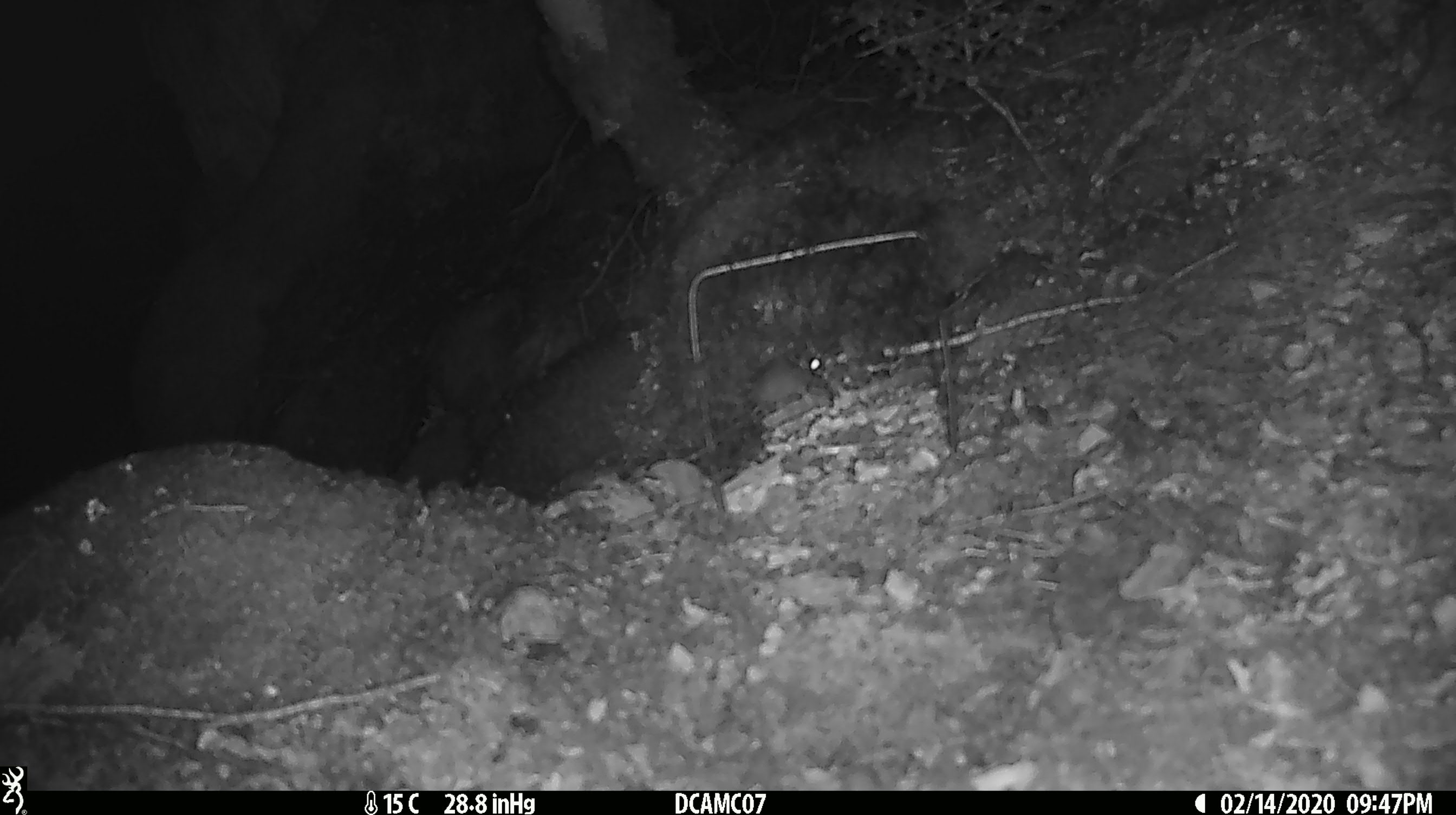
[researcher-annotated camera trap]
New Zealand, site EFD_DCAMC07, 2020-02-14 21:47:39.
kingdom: Animalia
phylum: Chordata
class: Mammalia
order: Rodentia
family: Muridae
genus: Mus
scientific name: Mus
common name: mouse